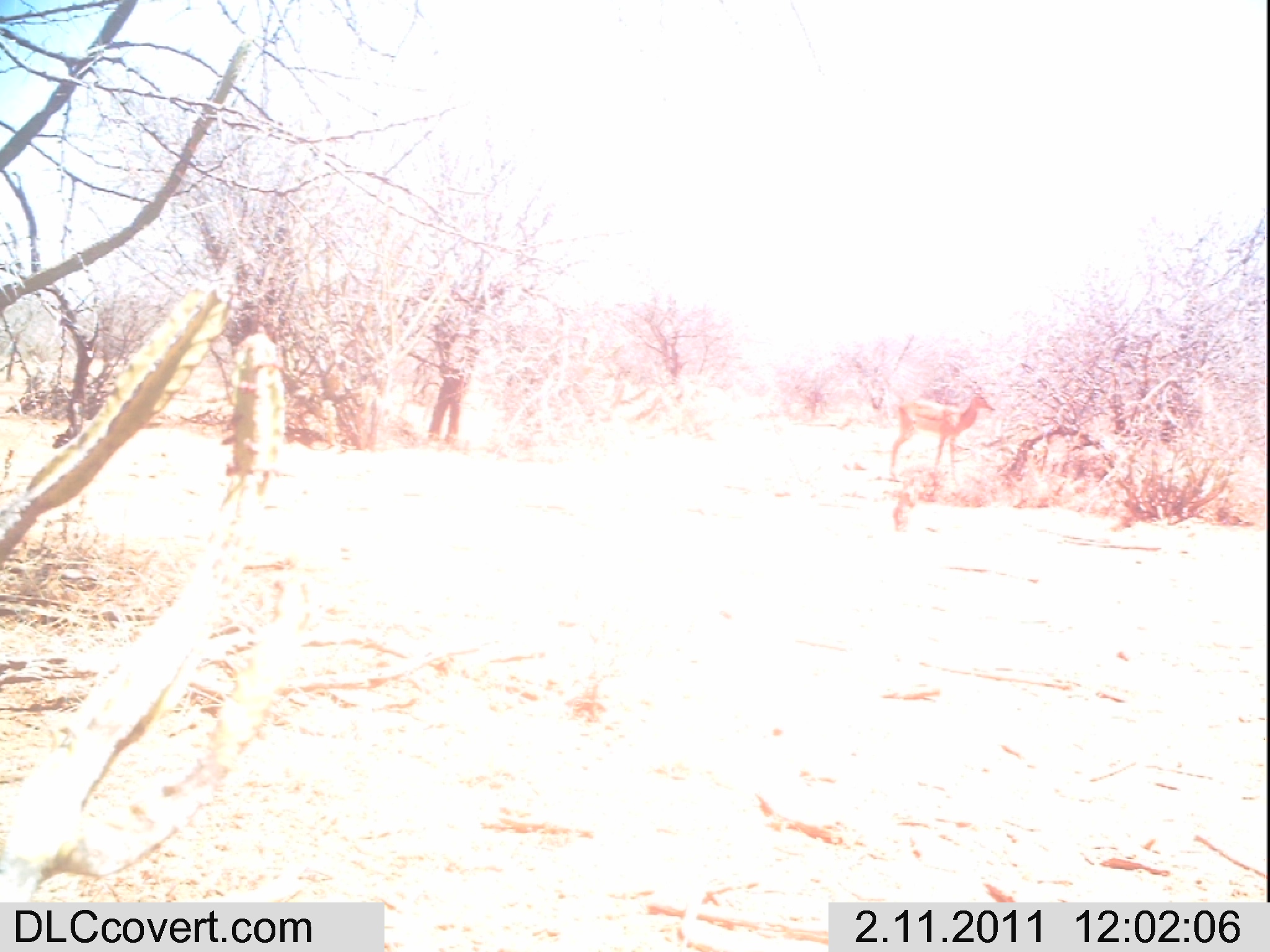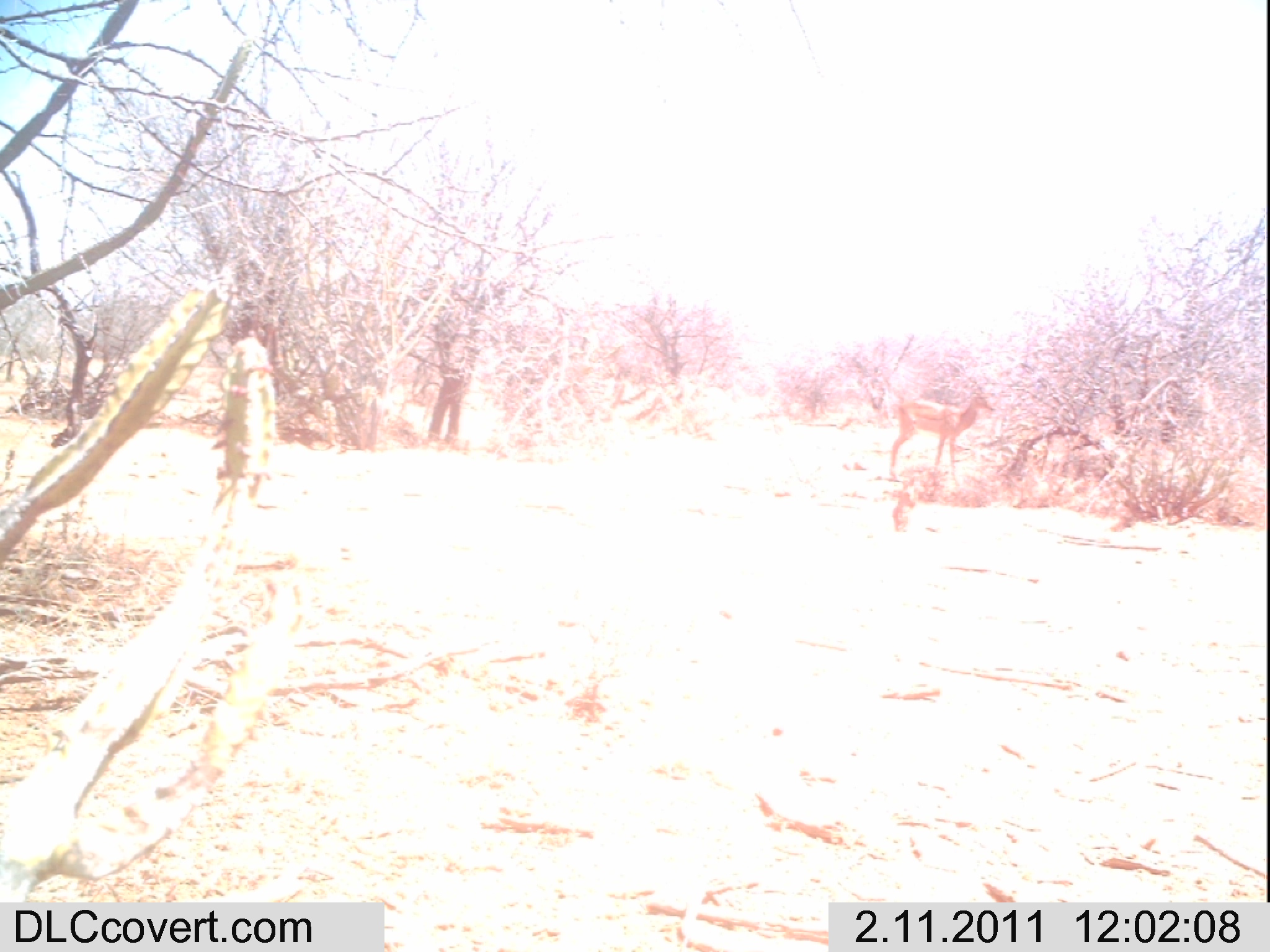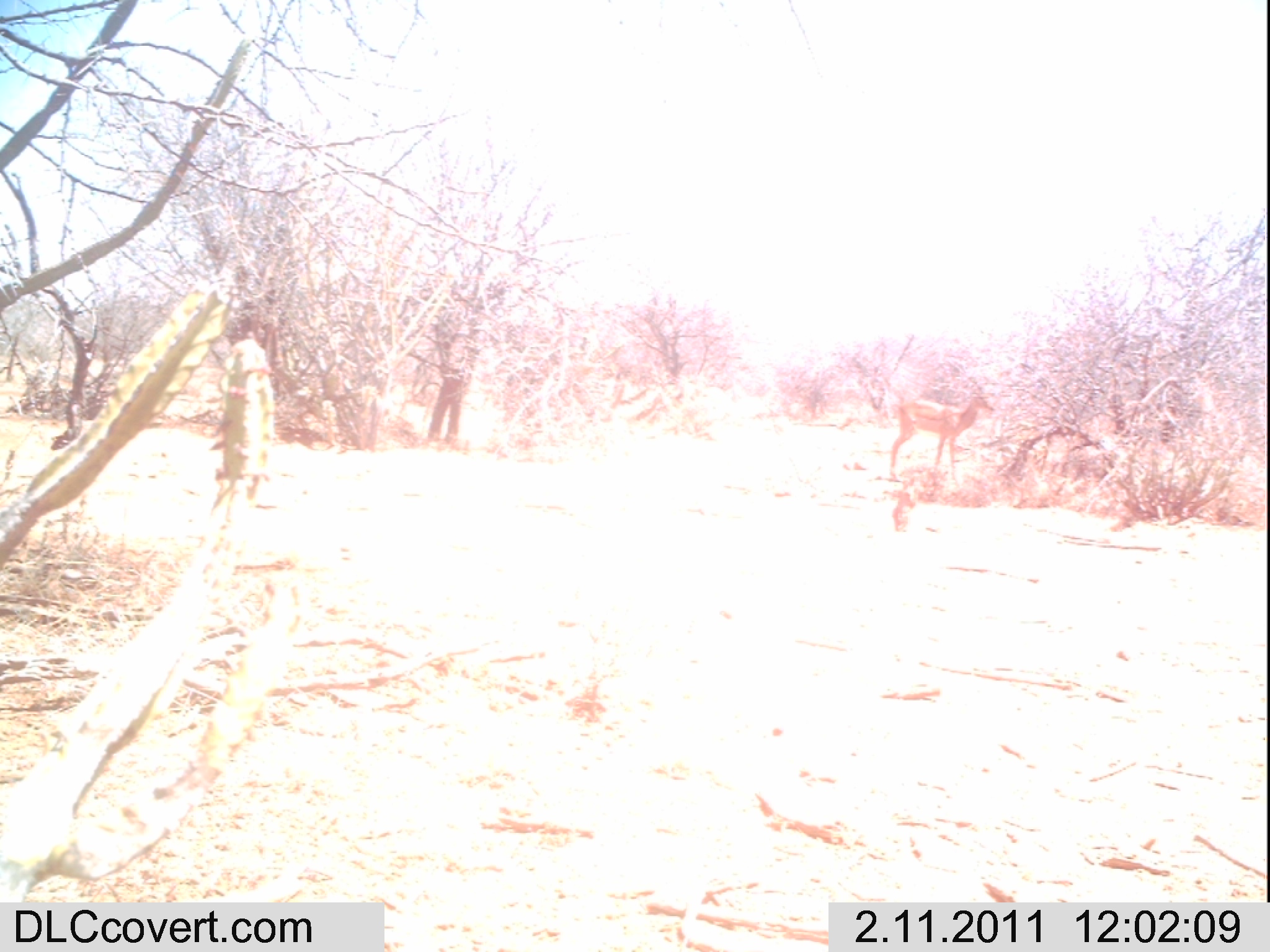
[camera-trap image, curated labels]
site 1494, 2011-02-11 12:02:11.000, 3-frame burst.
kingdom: Animalia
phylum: Chordata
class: Mammalia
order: Artiodactyla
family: Bovidae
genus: Aepyceros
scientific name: Aepyceros melampus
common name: impala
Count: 1.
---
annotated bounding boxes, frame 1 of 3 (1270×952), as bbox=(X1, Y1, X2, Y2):
aepyceros melampus: bbox=(889, 358, 995, 486)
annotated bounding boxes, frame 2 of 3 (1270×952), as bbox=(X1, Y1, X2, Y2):
aepyceros melampus: bbox=(890, 377, 996, 486)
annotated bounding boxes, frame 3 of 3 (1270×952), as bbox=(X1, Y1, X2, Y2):
aepyceros melampus: bbox=(888, 376, 995, 486)